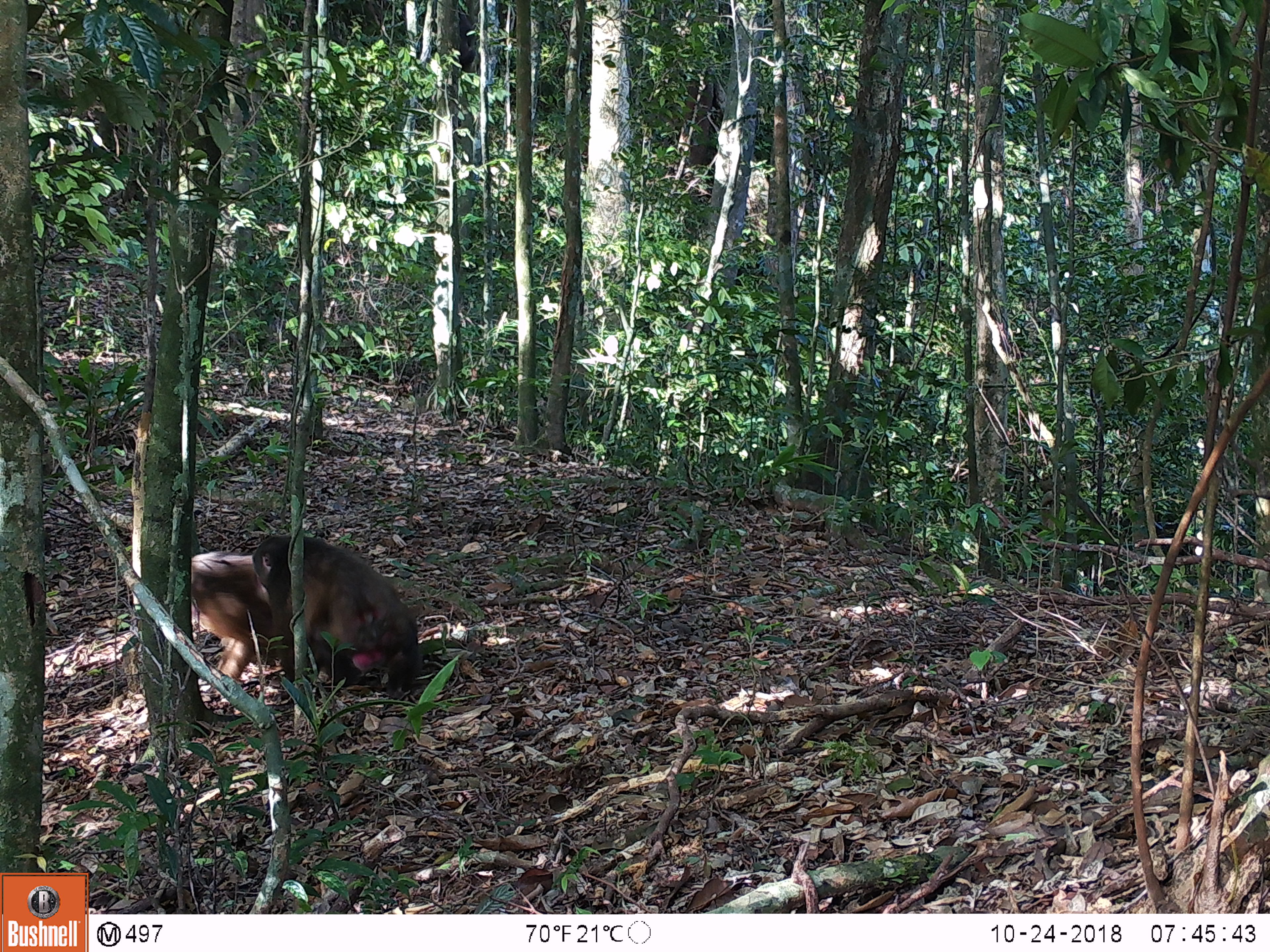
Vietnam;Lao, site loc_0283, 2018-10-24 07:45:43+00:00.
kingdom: Animalia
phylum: Chordata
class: Mammalia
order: Primates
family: Cercopithecidae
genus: Macaca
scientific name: Macaca arctoides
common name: stump-tailed macaque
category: stump tailed macaque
Stump tailed macaque (stump-tailed macaque) (Macaca arctoides). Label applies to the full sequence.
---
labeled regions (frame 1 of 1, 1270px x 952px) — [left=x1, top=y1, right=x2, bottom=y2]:
stump tailed macaque: [left=251, top=534, right=424, bottom=699]; [left=191, top=551, right=280, bottom=683]